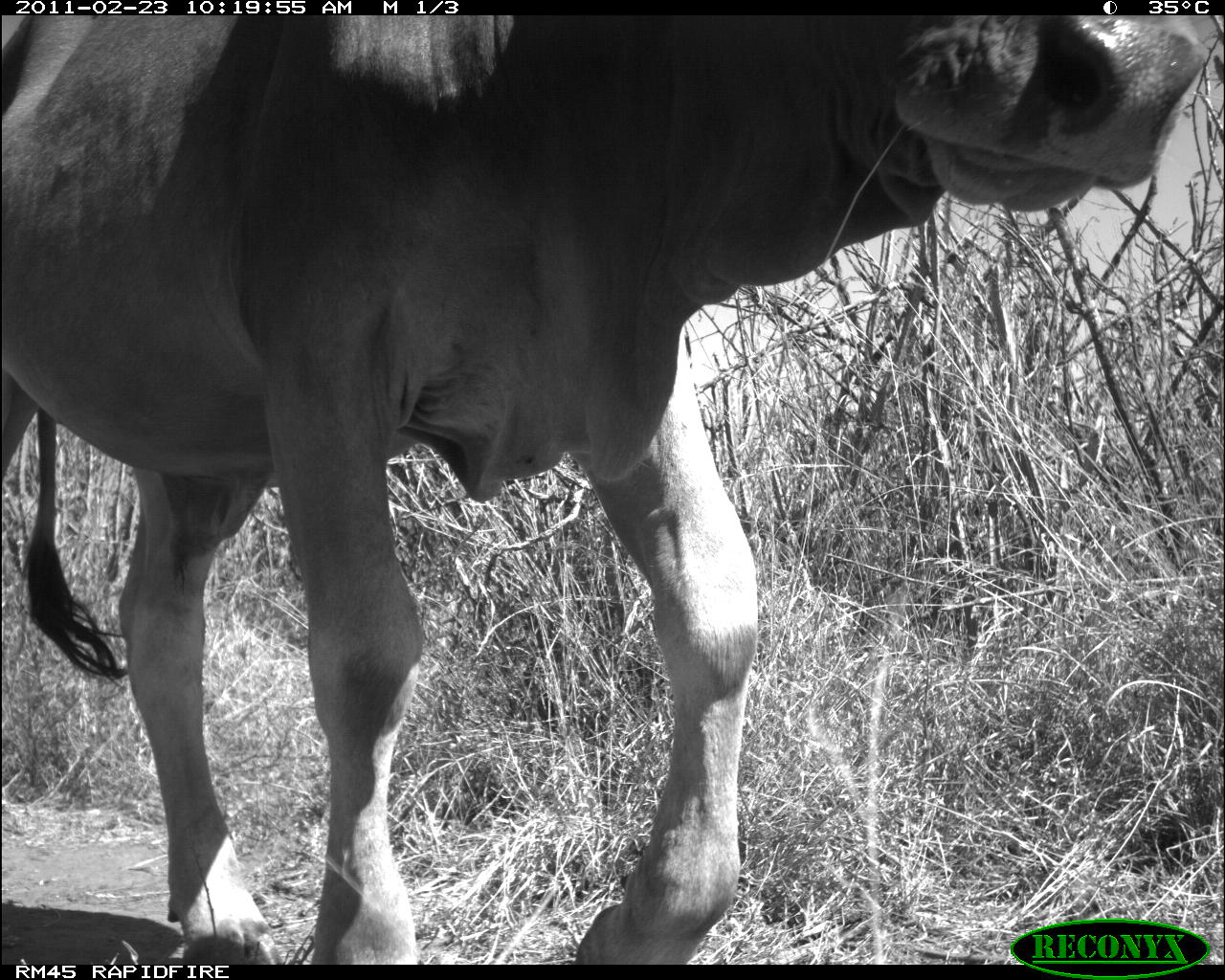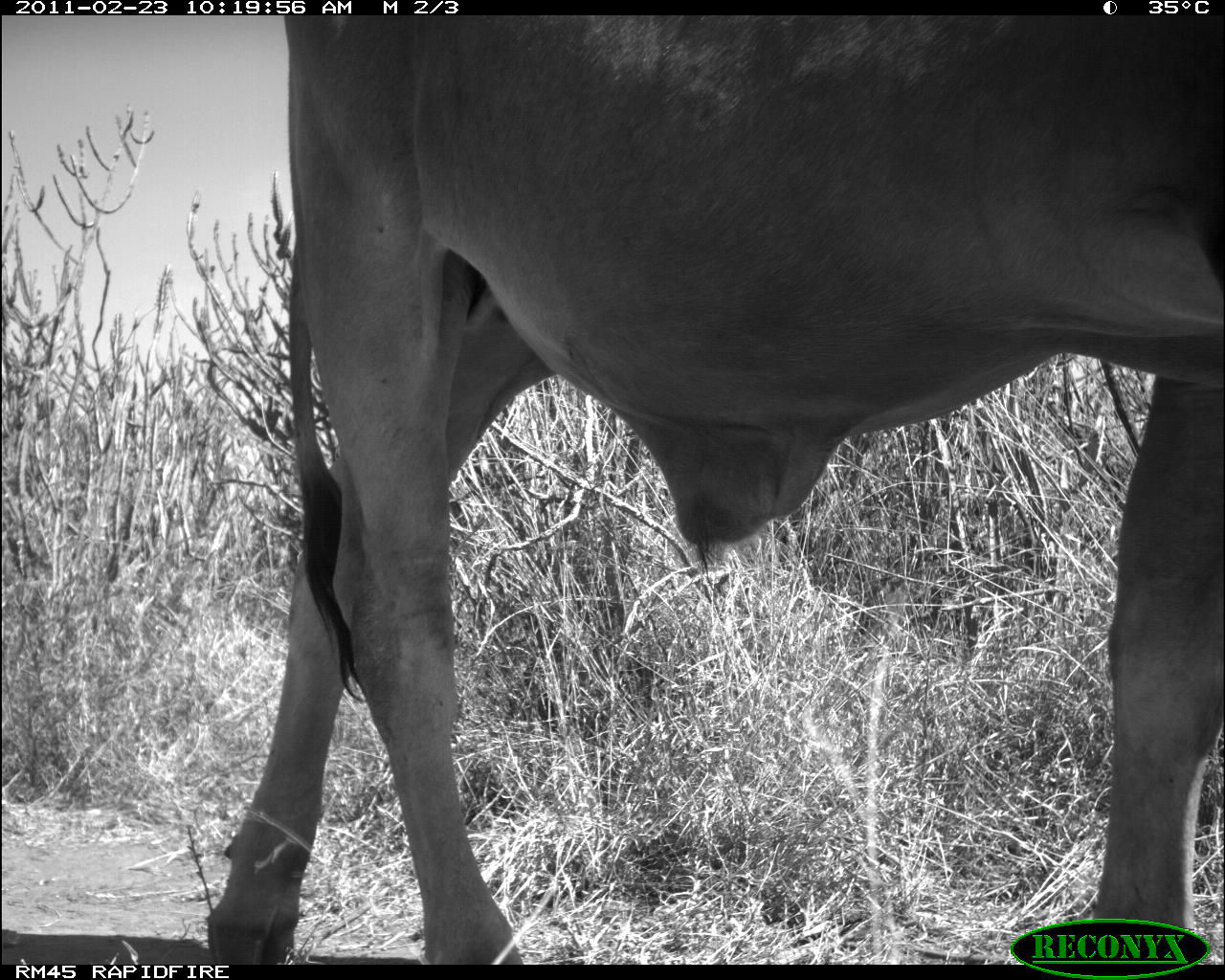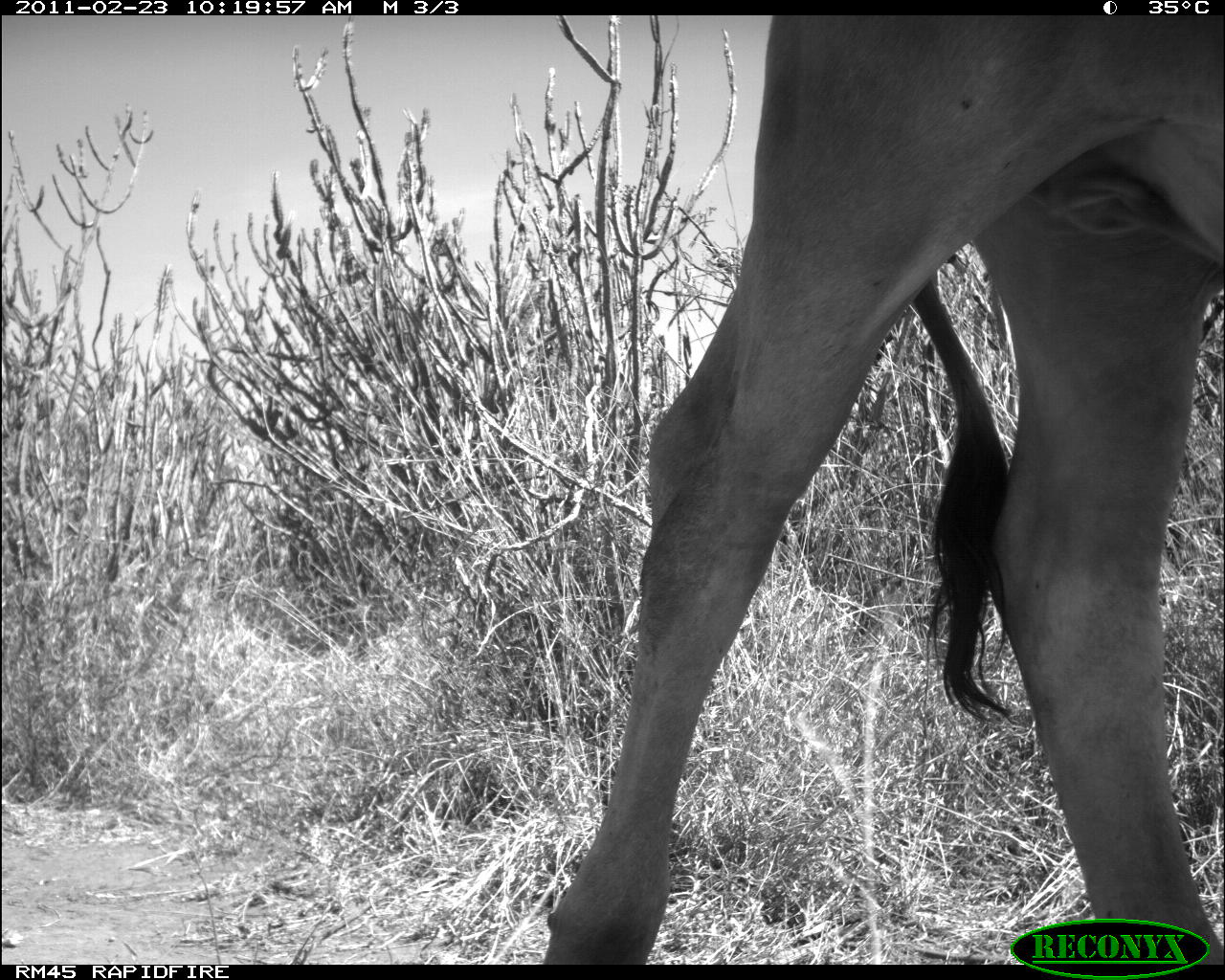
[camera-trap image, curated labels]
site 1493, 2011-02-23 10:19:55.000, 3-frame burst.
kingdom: Animalia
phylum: Chordata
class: Mammalia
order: Artiodactyla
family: Bovidae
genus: Bos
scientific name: Bos taurus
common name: domestic cattle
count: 1